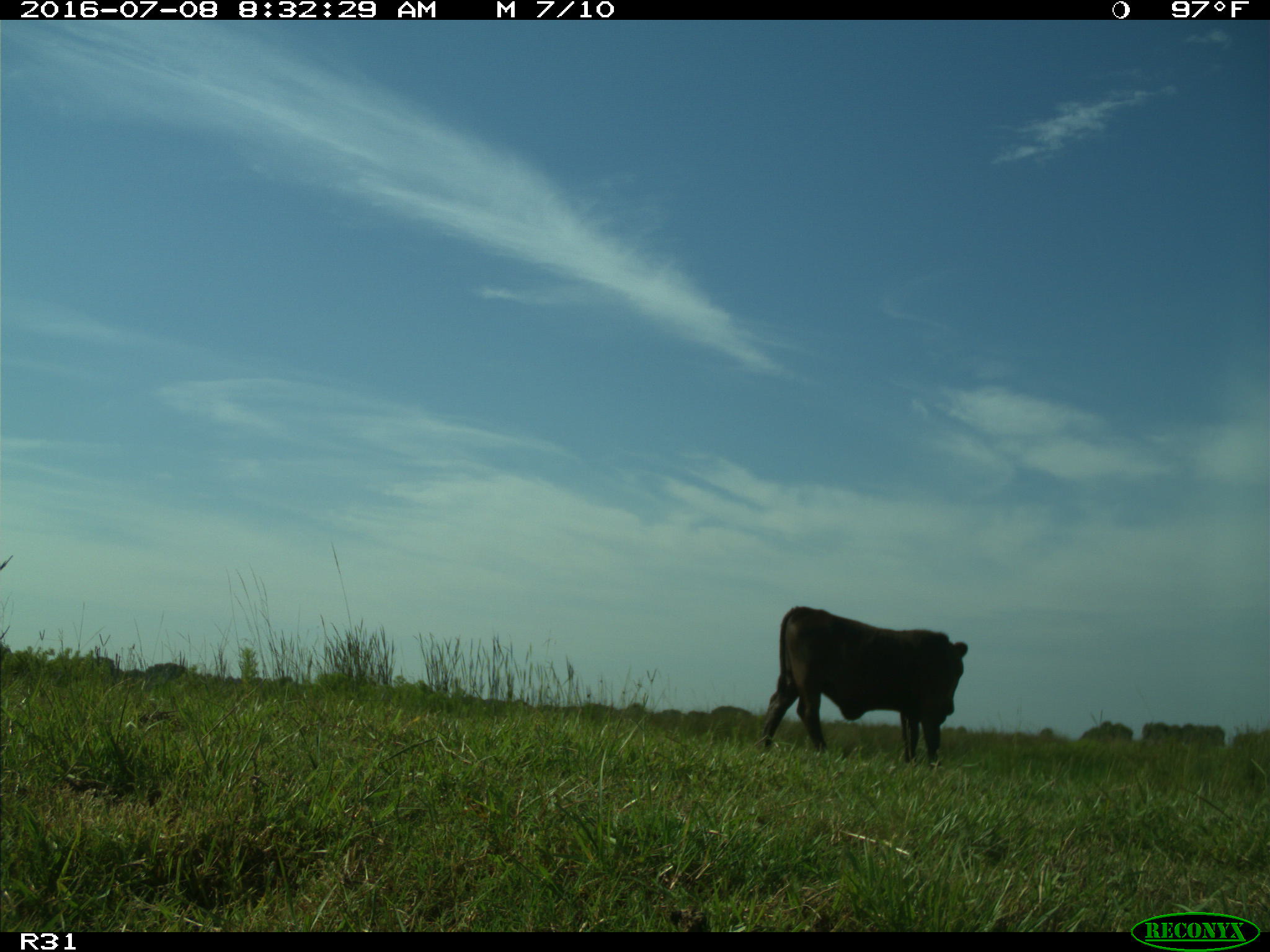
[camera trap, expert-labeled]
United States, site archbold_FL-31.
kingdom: Animalia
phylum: Chordata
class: Mammalia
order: Artiodactyla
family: Bovidae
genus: Bos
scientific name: Bos taurus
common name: domestic cow